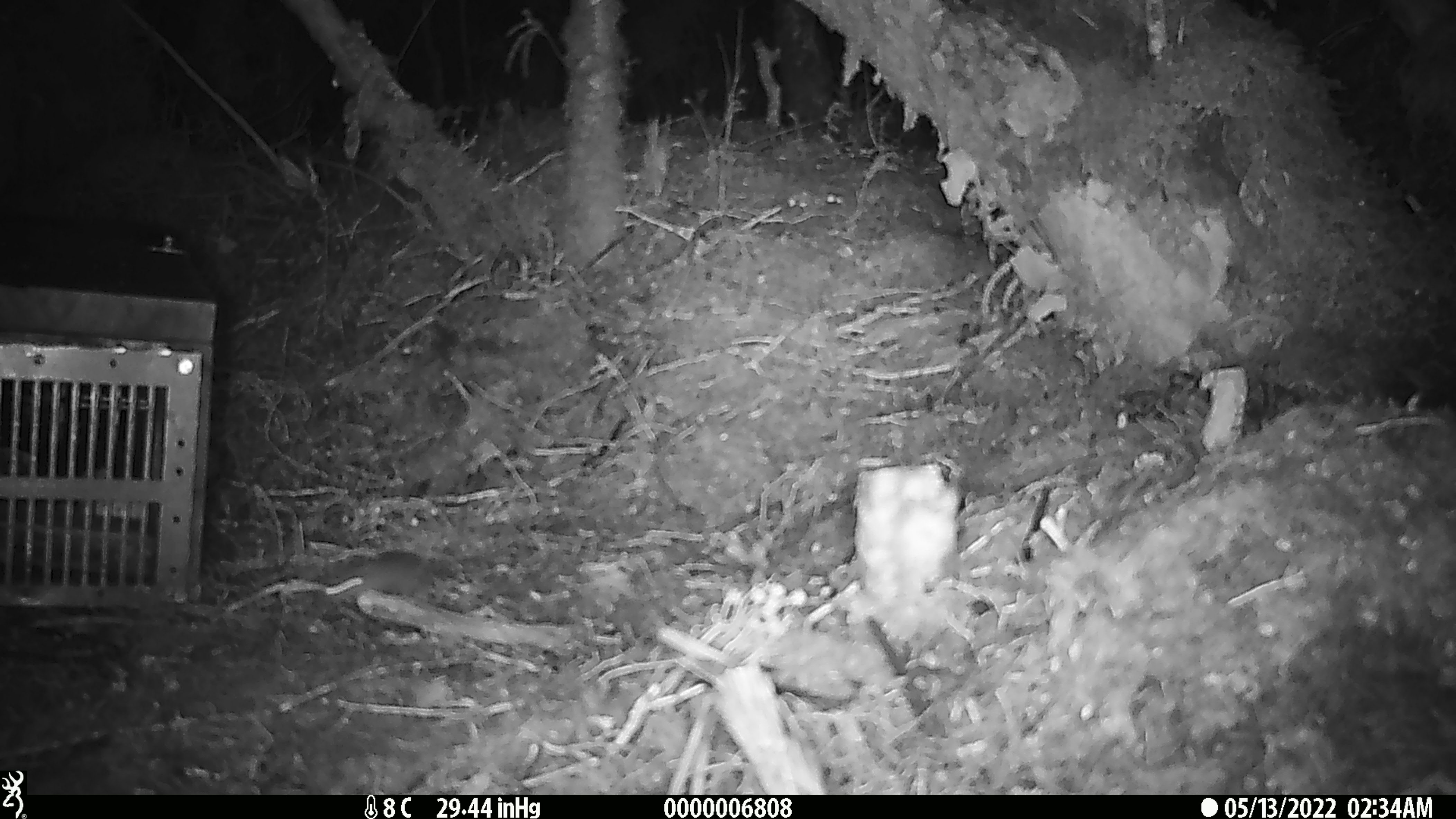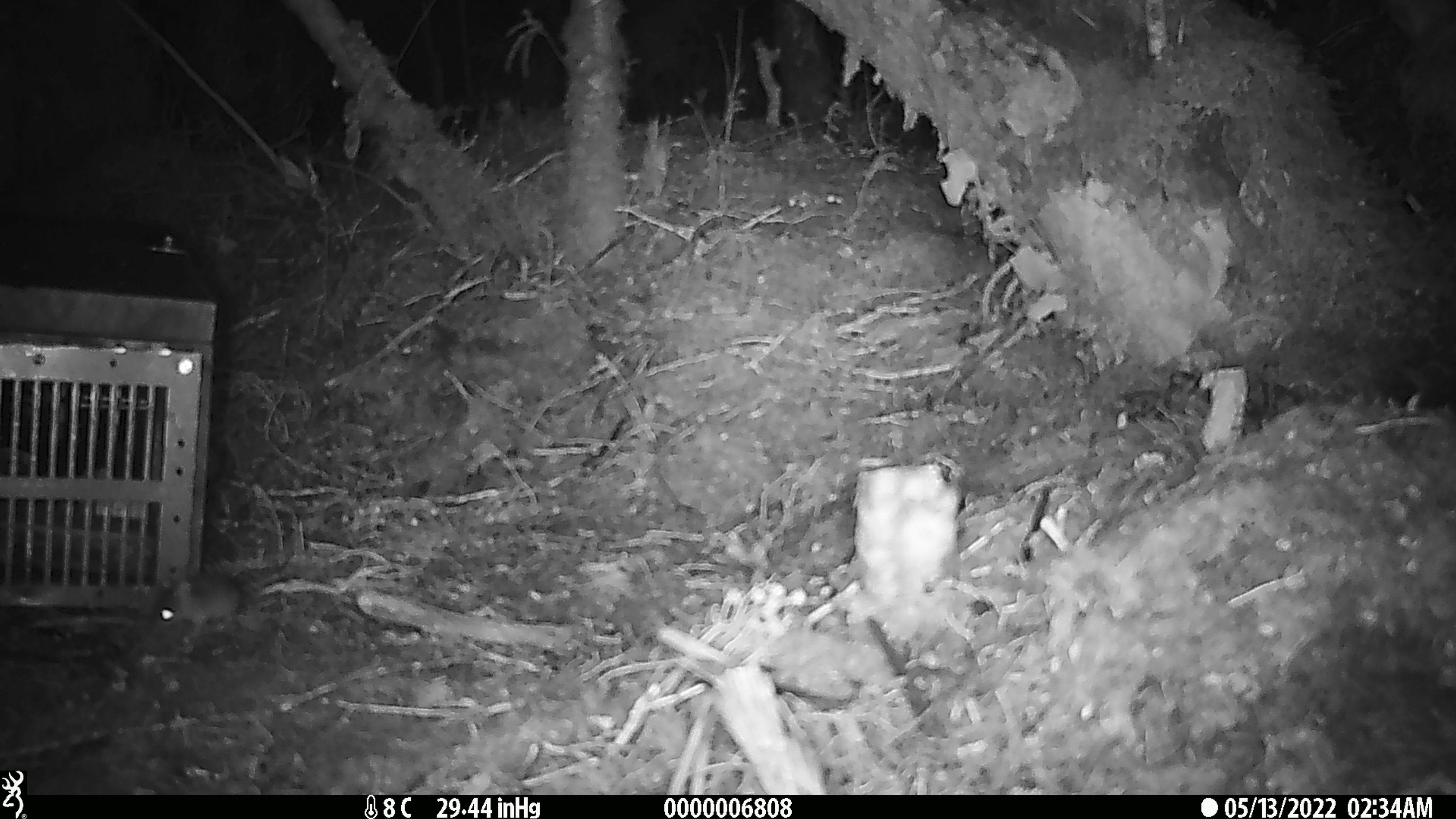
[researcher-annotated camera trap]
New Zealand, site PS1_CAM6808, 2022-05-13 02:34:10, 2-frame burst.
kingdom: Animalia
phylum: Chordata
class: Mammalia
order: Rodentia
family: Muridae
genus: Mus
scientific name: Mus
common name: mouse